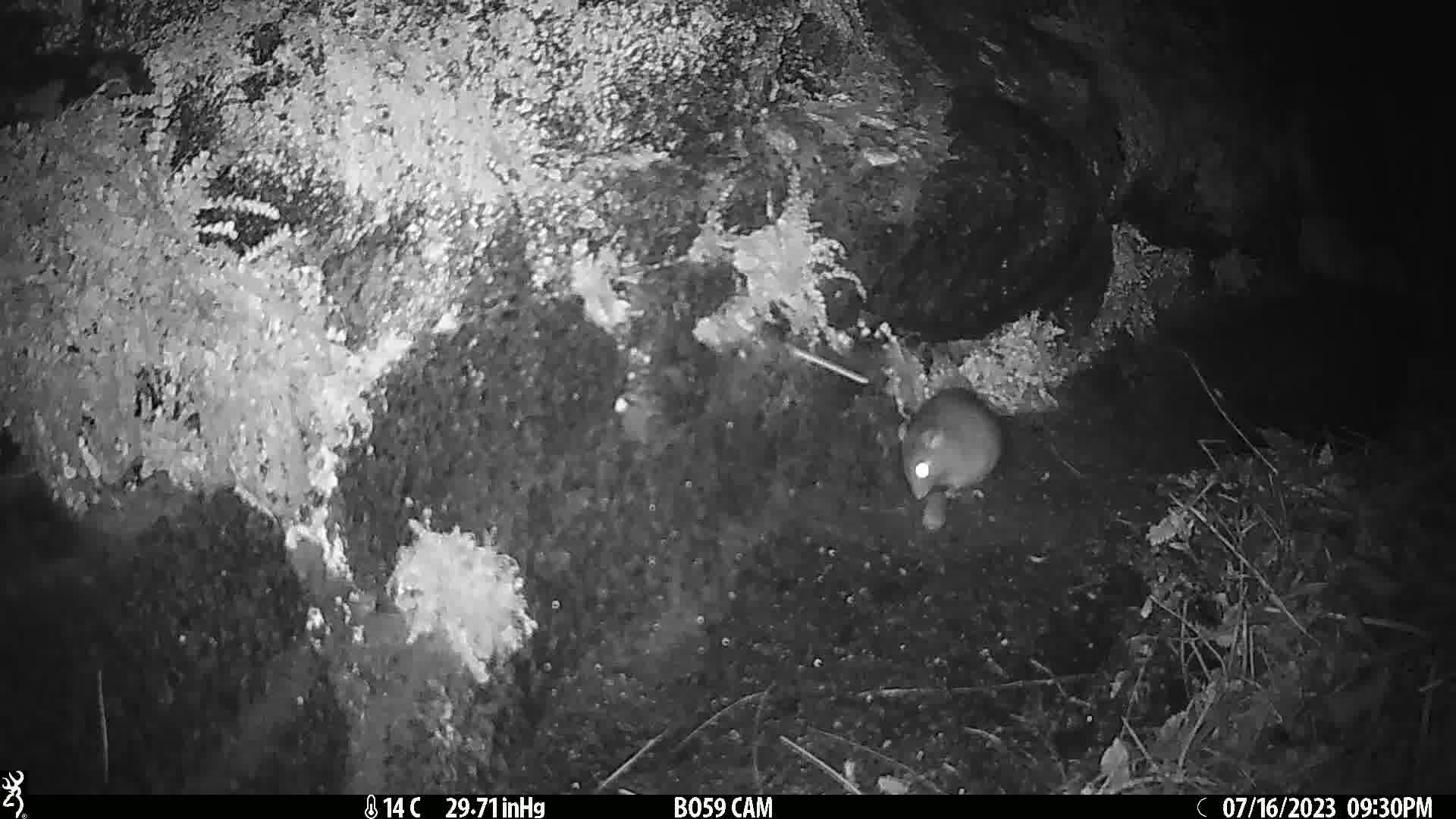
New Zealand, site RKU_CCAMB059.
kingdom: Animalia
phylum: Chordata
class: Mammalia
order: Rodentia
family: Muridae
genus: Rattus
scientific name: Rattus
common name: rat